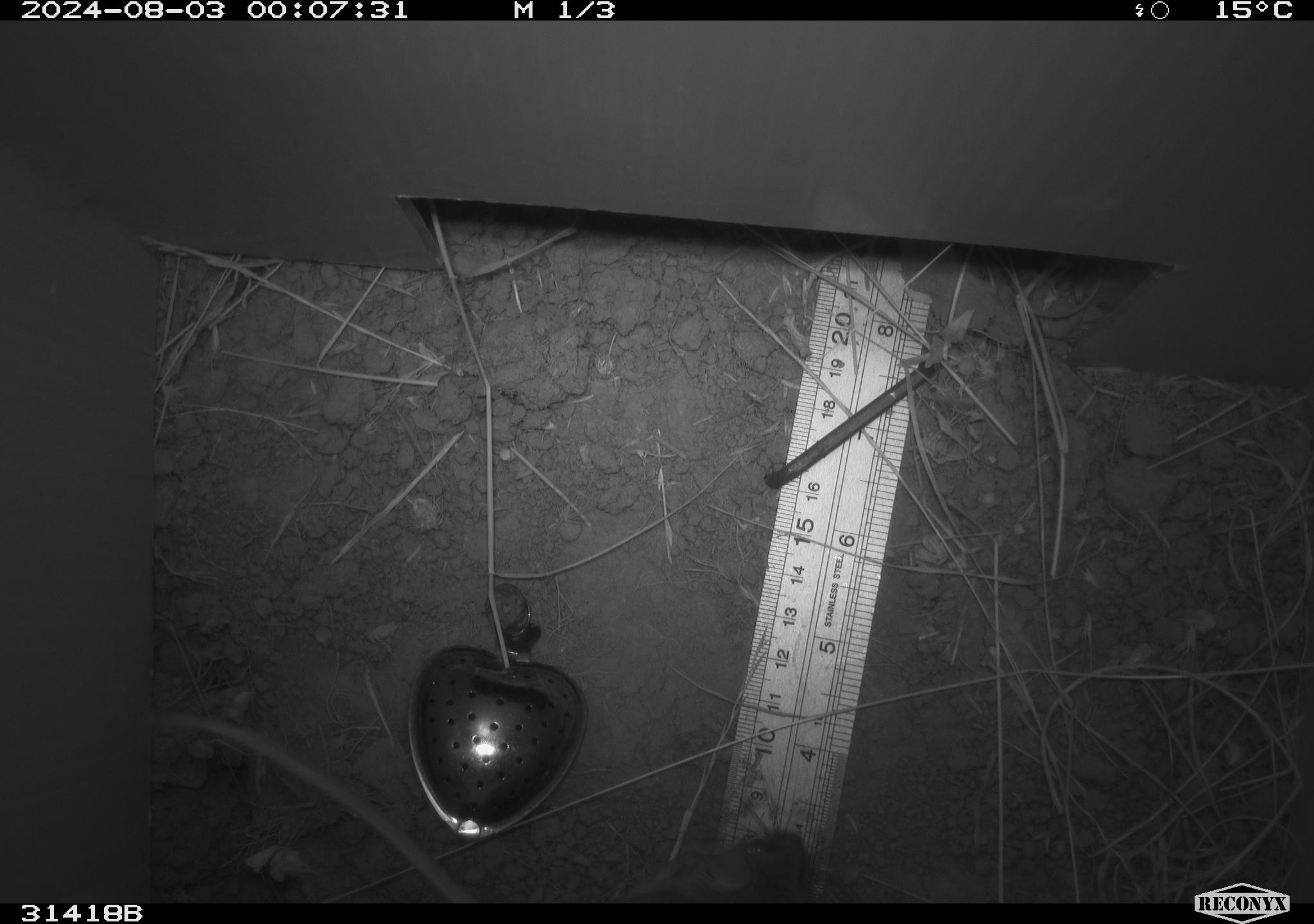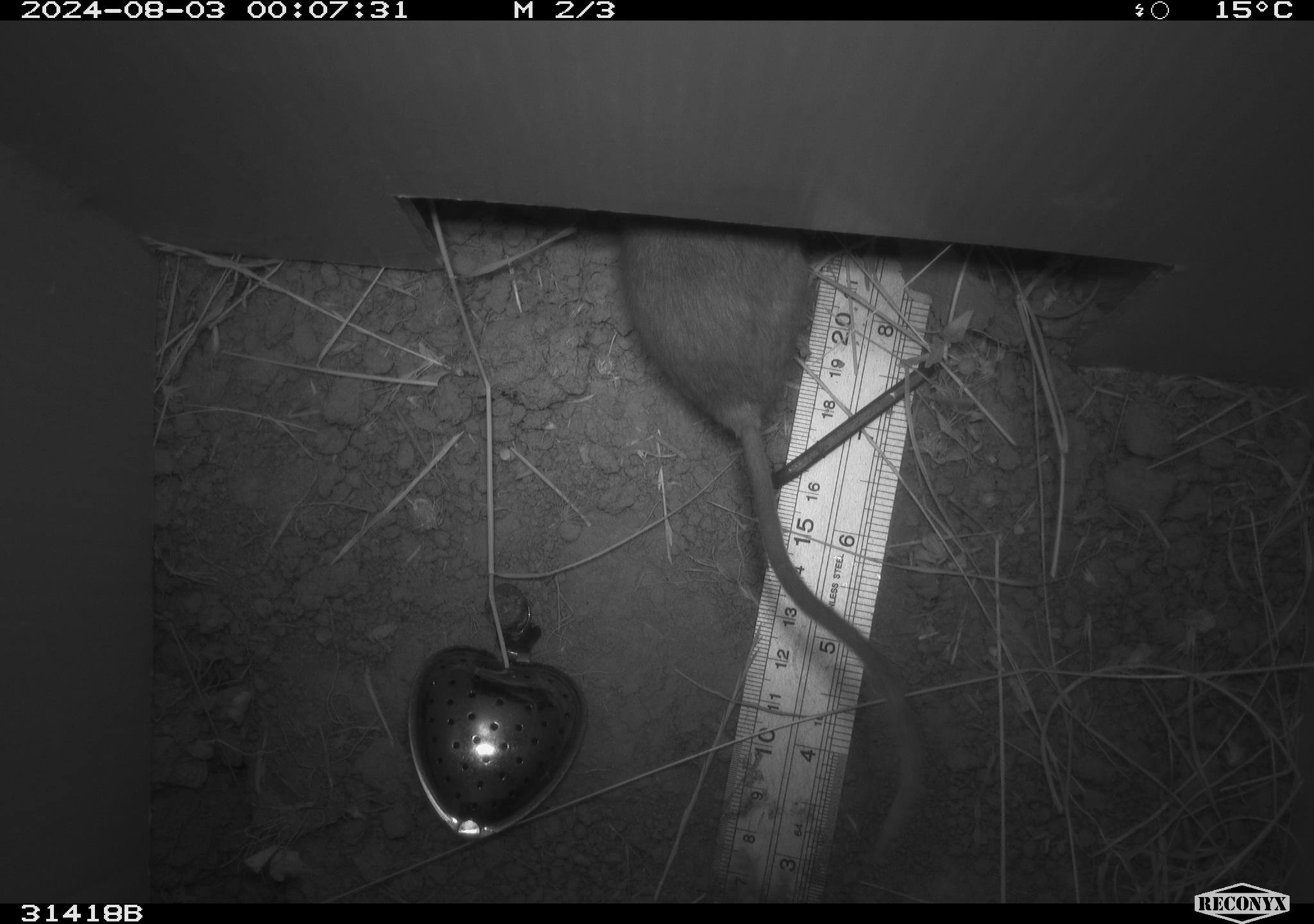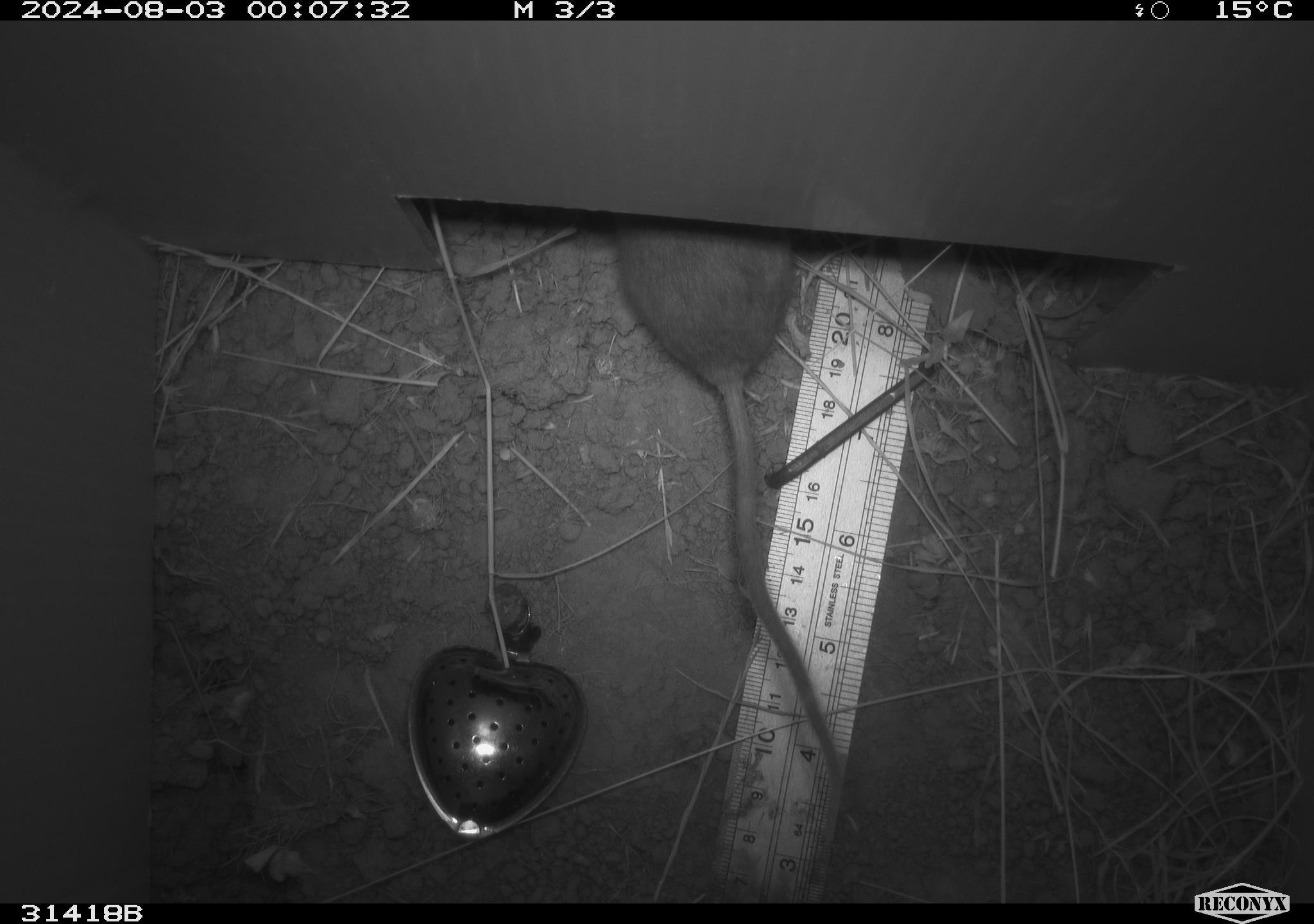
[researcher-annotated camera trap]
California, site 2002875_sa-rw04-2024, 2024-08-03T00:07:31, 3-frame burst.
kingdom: Animalia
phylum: Chordata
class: Mammalia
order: Rodentia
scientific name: Rodentia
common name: rodent